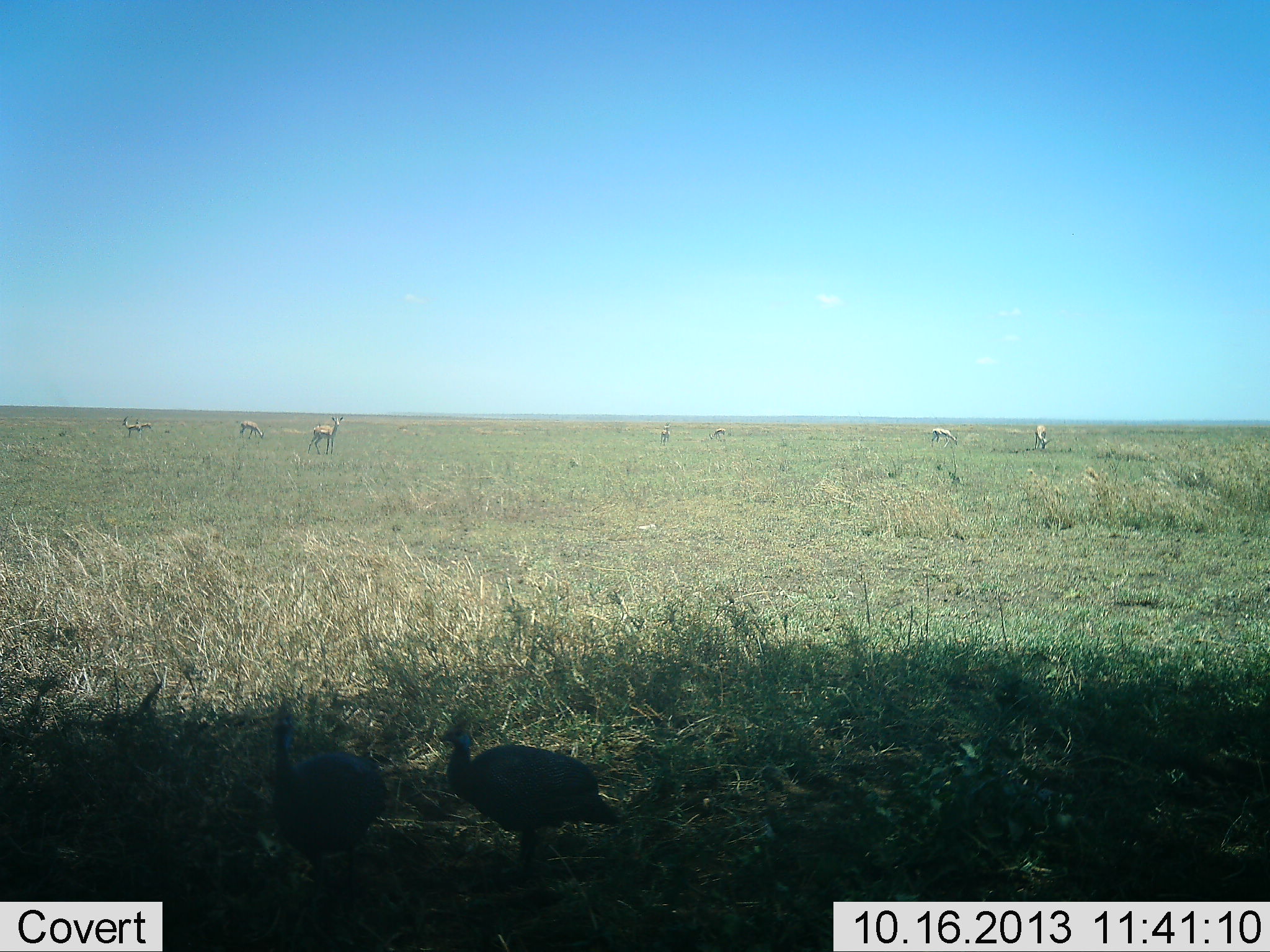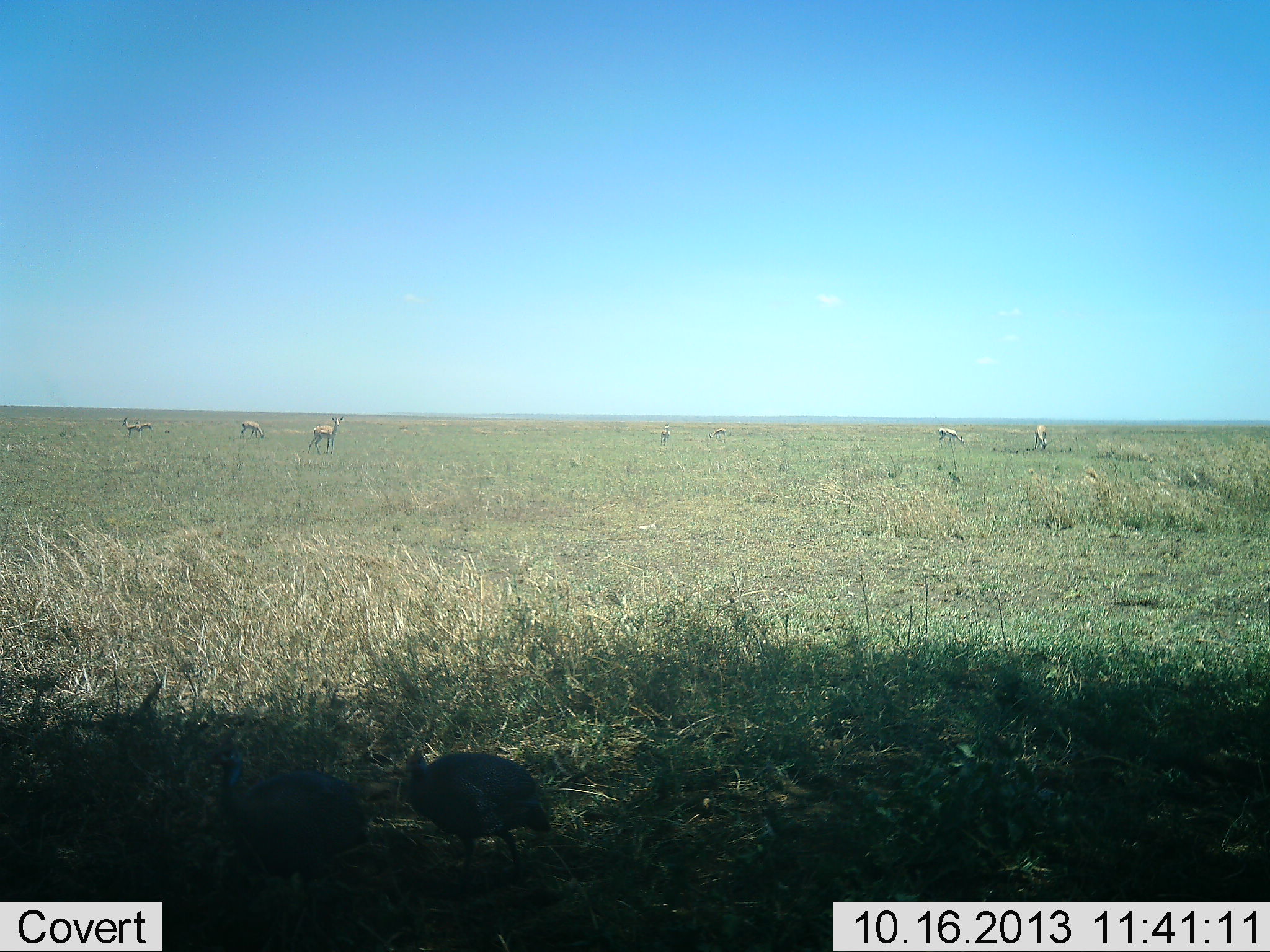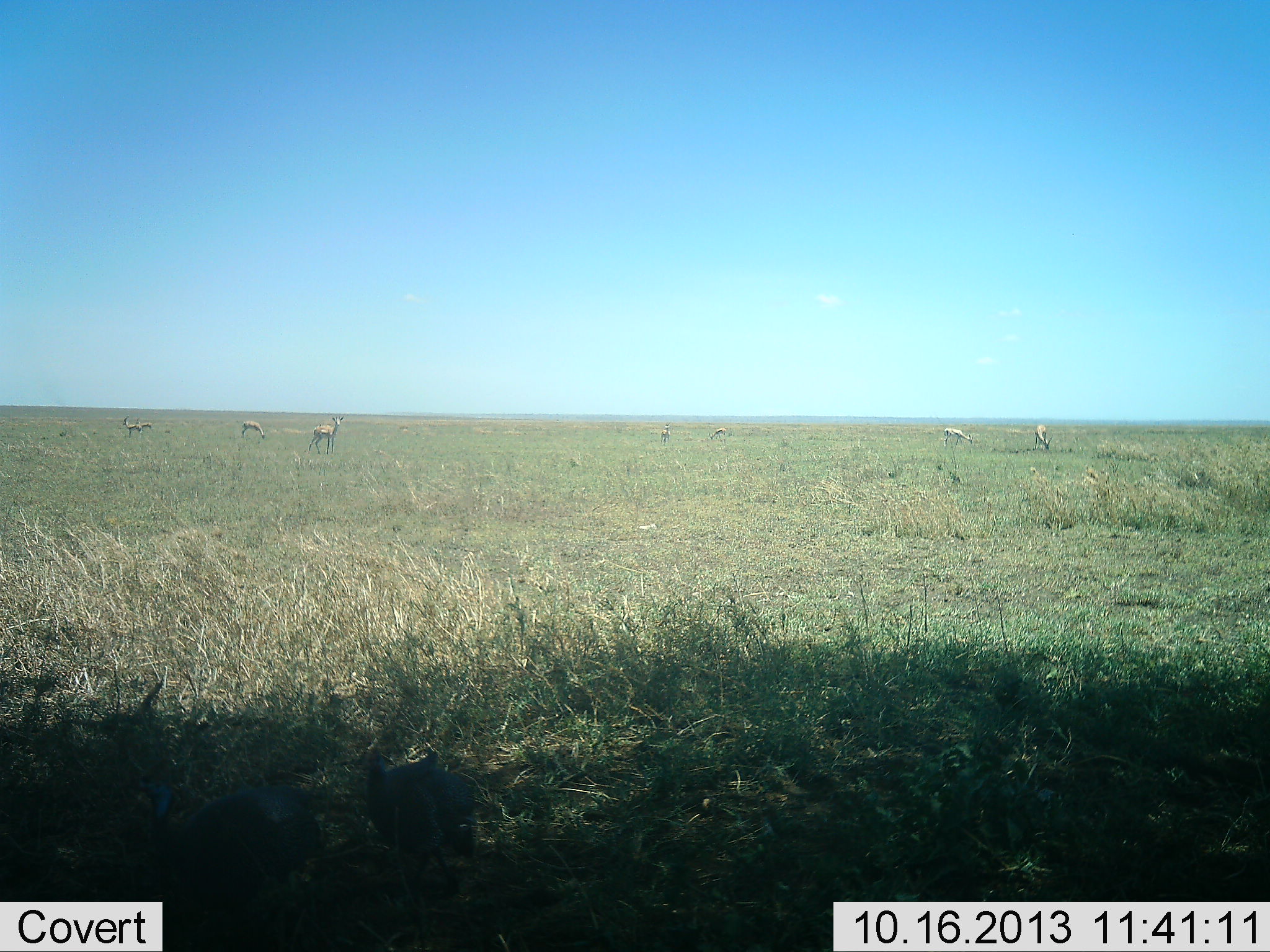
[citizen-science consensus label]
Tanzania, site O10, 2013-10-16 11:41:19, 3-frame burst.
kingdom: Animalia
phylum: Chordata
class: Mammalia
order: Artiodactyla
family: Bovidae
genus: Eudorcas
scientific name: Eudorcas thomsonii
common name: thomson's gazelle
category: gazellethomsons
Gazellethomsons (thomson's gazelle) (Eudorcas thomsonii), count 7. Behavior (volunteer vote fractions): standing 90%, resting 0%, moving 20%, interacting 0%. Young present (vote fraction): 0%. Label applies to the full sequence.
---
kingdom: Animalia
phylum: Chordata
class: Aves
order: Galliformes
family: Numididae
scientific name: Numididae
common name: guinea fowl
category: guineafowl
Guineafowl (guinea fowl) (Numididae), count 2. Behavior (volunteer vote fractions): standing 0%, resting 0%, moving 100%, interacting 0%. Young present (vote fraction): 0%. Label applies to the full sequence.